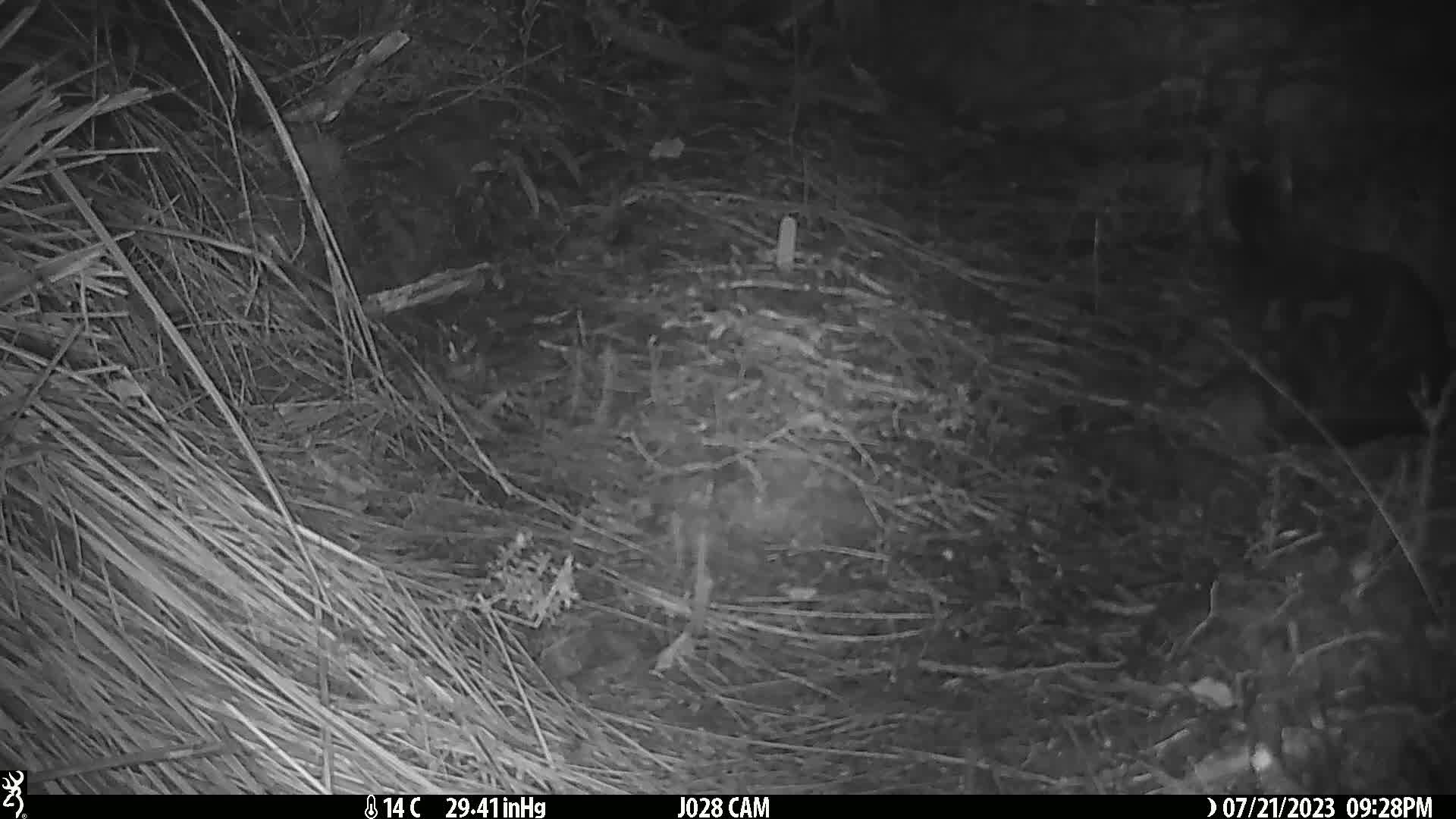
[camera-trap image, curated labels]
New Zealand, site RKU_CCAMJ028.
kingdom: Animalia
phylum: Chordata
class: Mammalia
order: Carnivora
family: Felidae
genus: Felis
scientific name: Felis catus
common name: domestic cat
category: cat